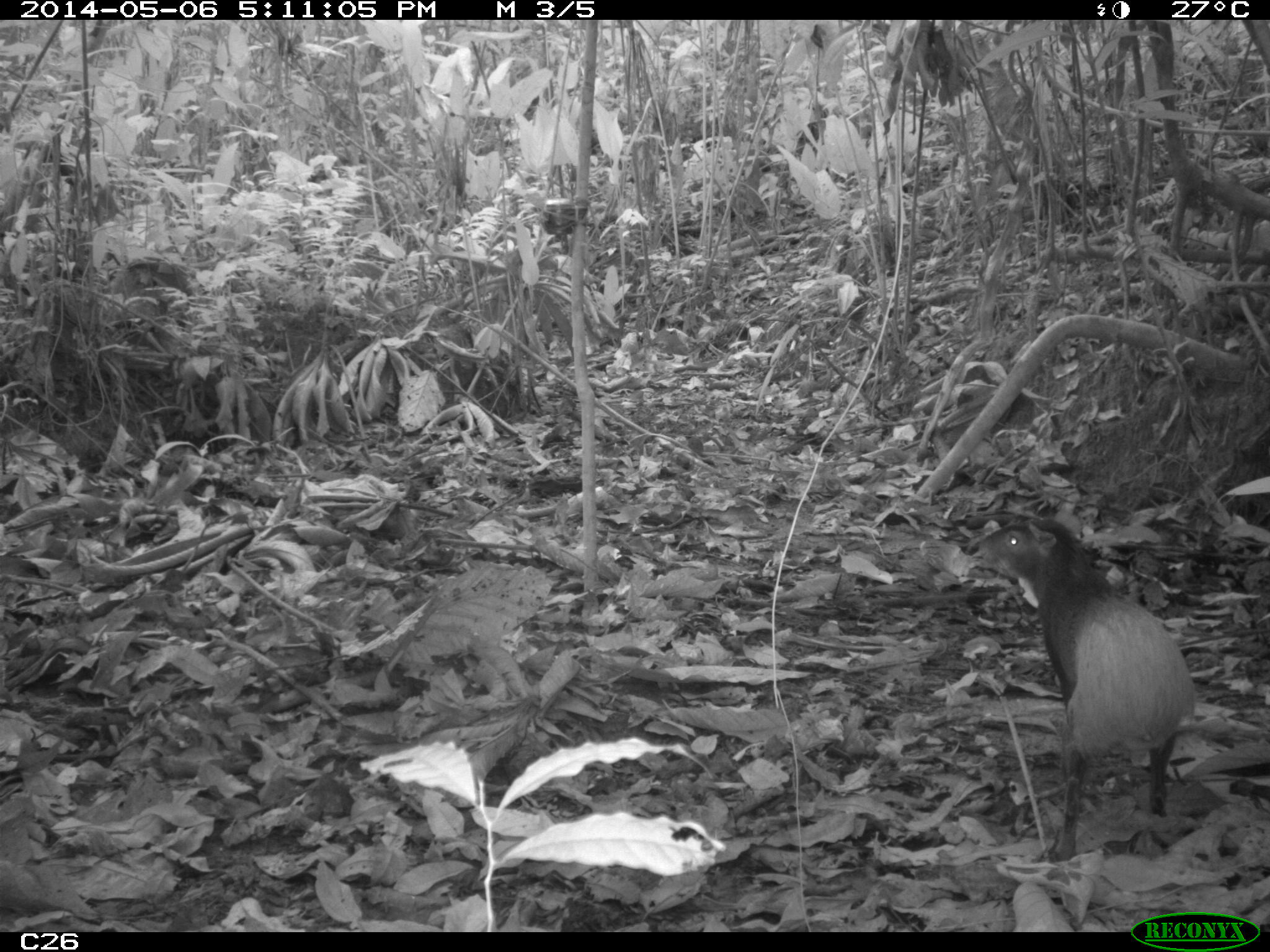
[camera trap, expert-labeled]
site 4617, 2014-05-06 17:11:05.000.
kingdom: Animalia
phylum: Chordata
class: Mammalia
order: Rodentia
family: Dasyproctidae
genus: Dasyprocta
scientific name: Dasyprocta leporina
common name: red-rumped agouti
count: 1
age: adult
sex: female